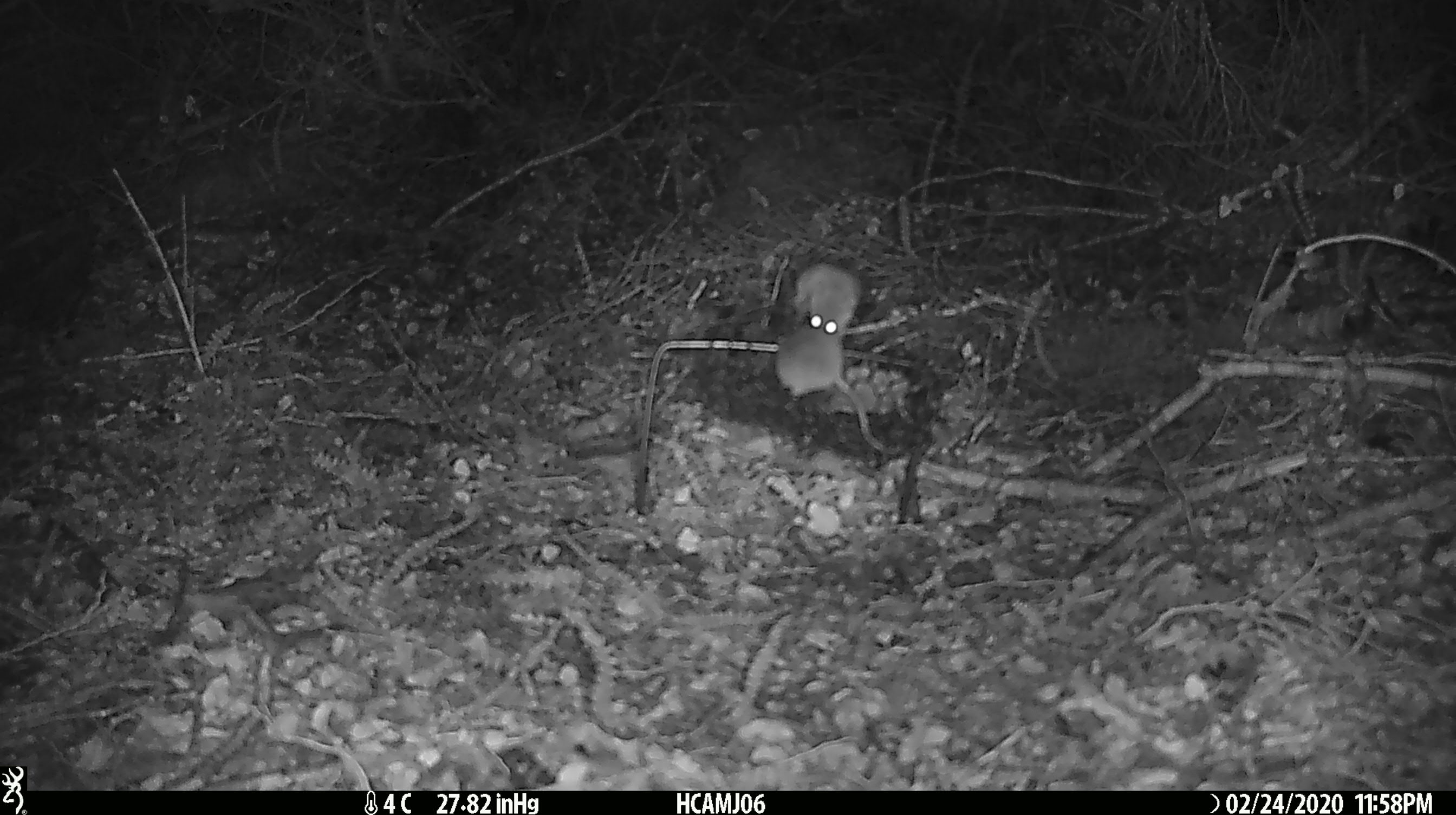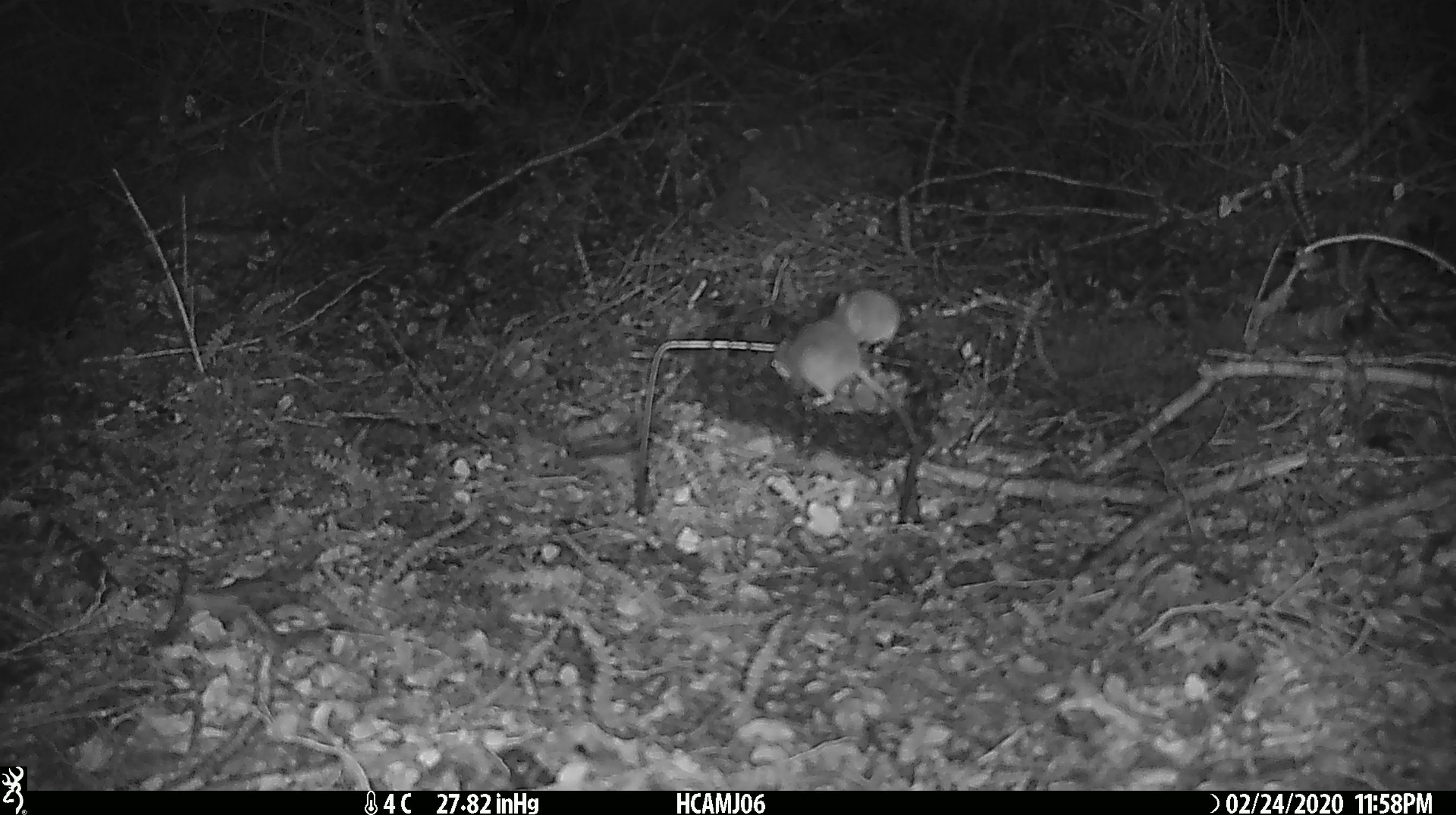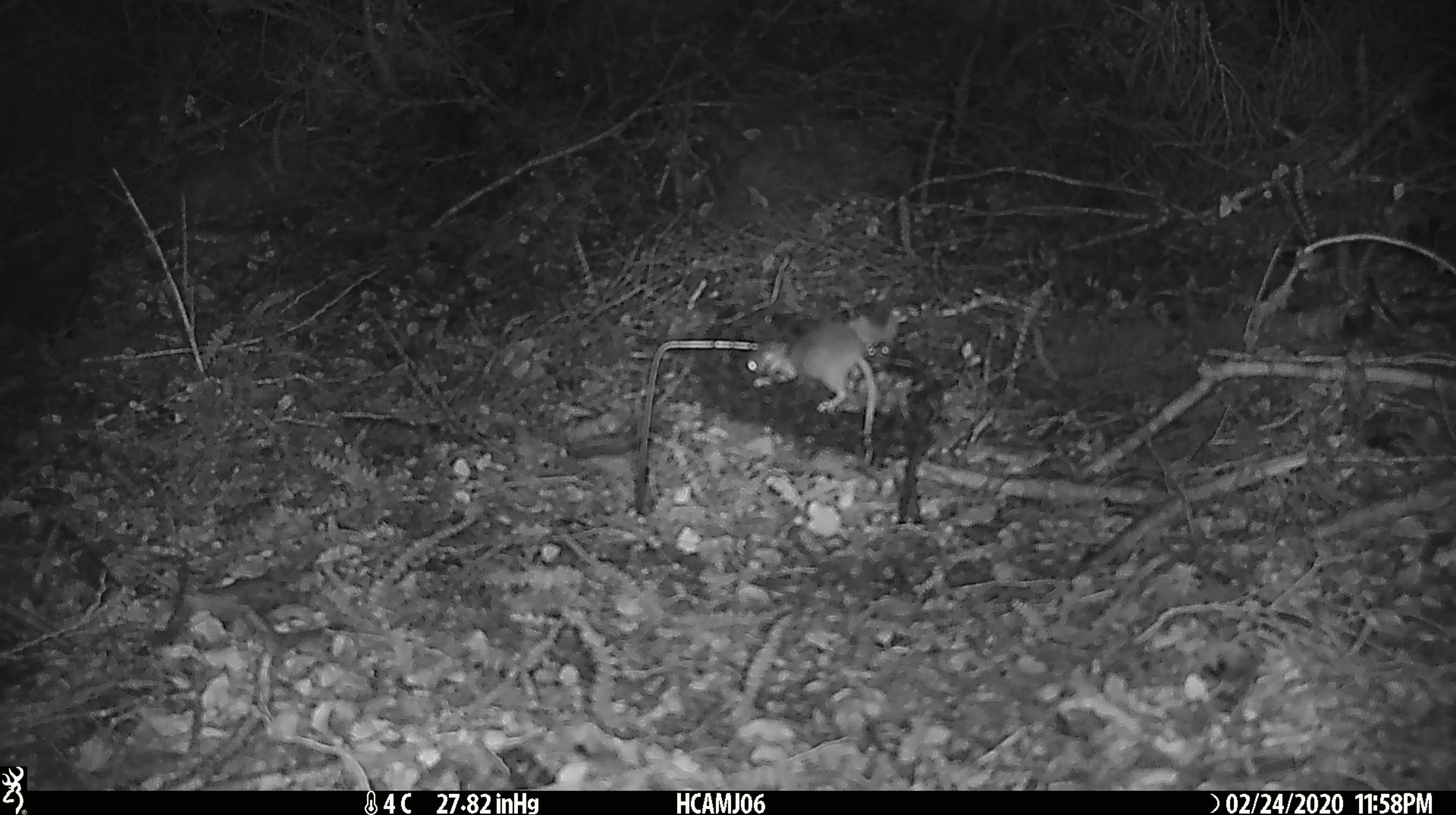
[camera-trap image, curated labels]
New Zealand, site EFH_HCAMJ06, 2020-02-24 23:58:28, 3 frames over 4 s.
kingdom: Animalia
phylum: Chordata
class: Mammalia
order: Rodentia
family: Muridae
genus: Mus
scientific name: Mus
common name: mouse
Mouse (Mus).